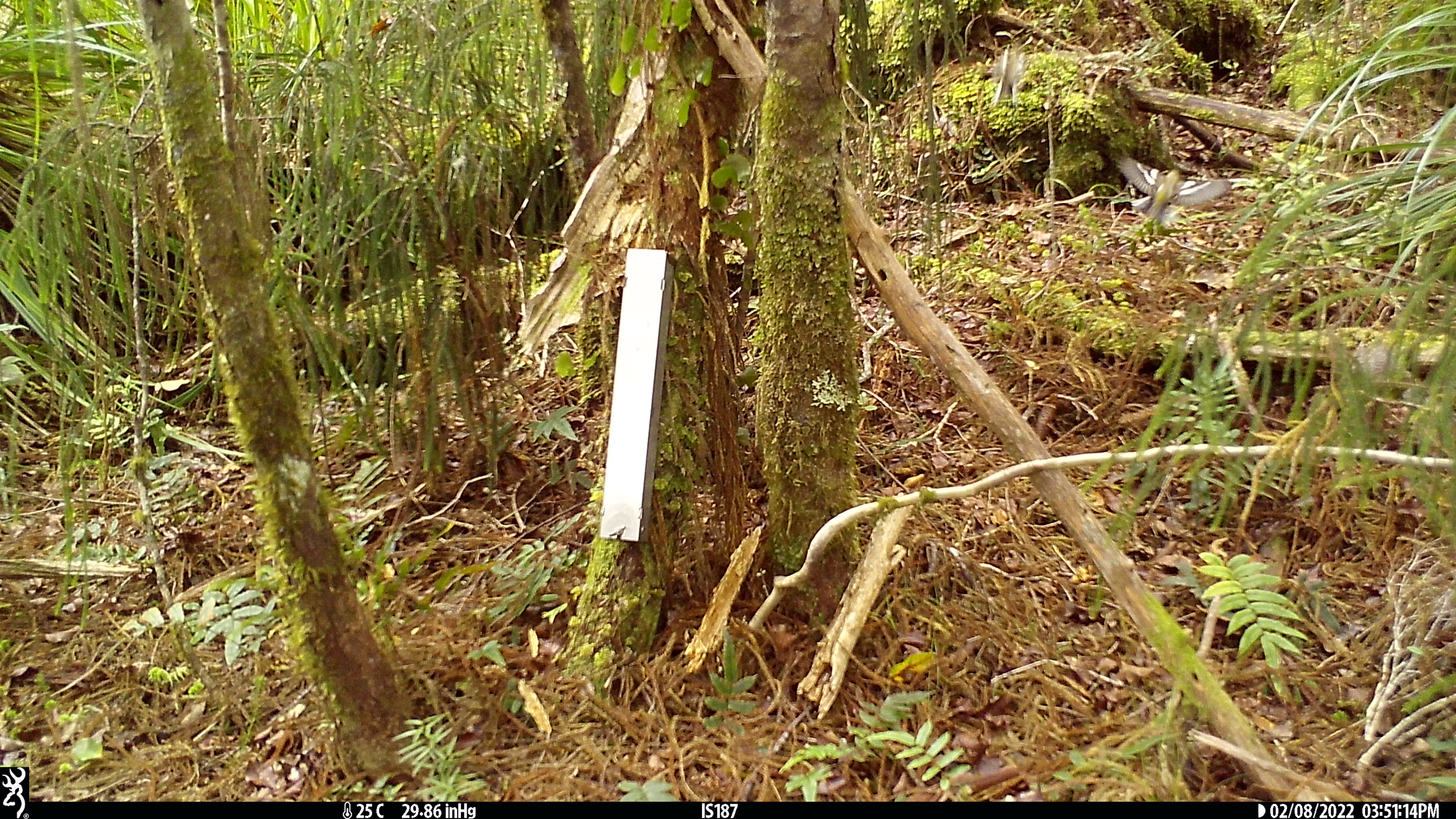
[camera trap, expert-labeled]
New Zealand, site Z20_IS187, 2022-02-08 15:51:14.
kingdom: Animalia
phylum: Chordata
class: Aves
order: Passeriformes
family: Petroicidae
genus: Petroica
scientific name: Petroica macrocephala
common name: tomtit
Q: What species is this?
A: Tomtit (Petroica macrocephala).